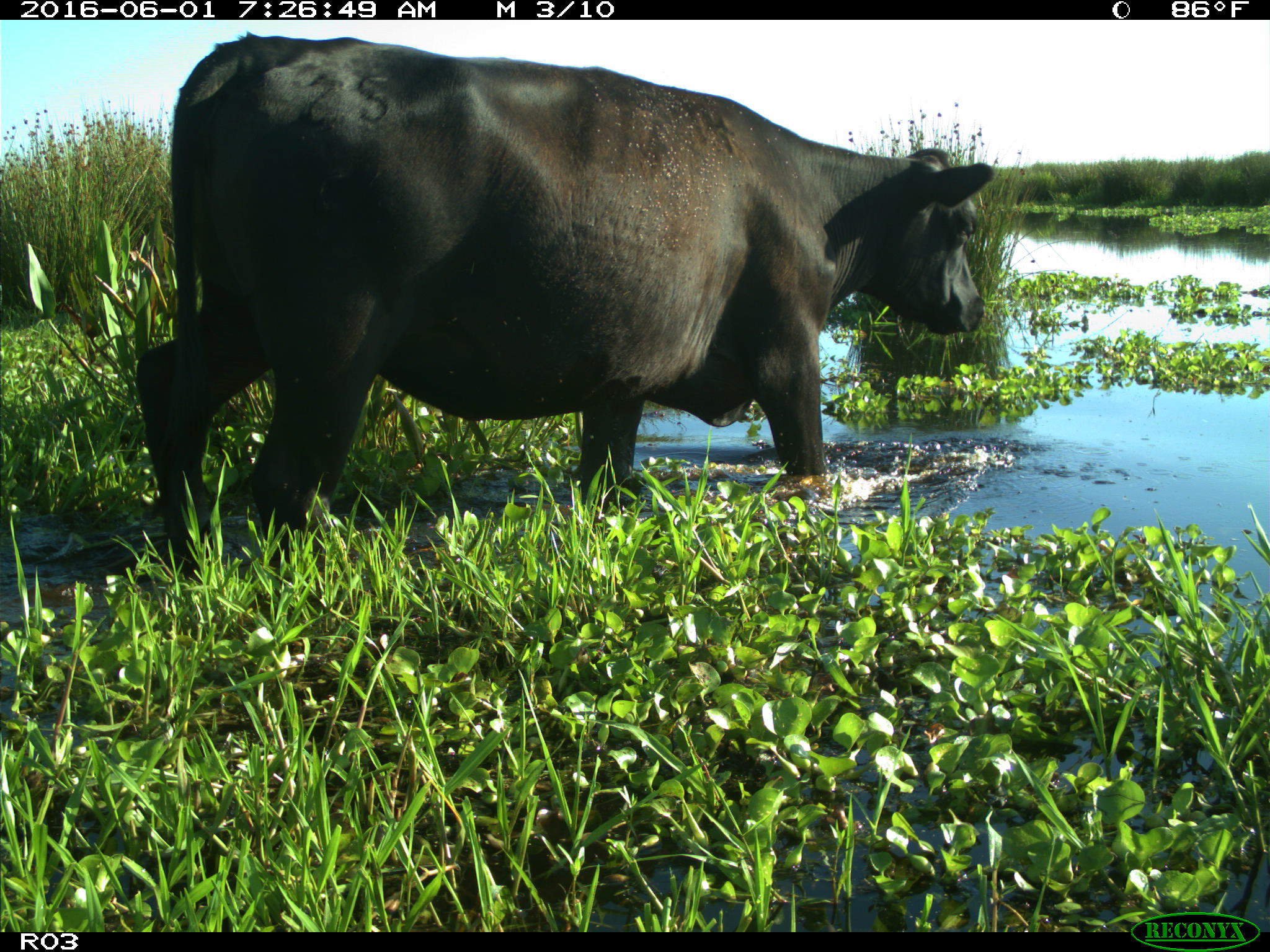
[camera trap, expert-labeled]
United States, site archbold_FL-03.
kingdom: Animalia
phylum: Chordata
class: Mammalia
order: Artiodactyla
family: Bovidae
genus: Bos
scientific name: Bos taurus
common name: domestic cow